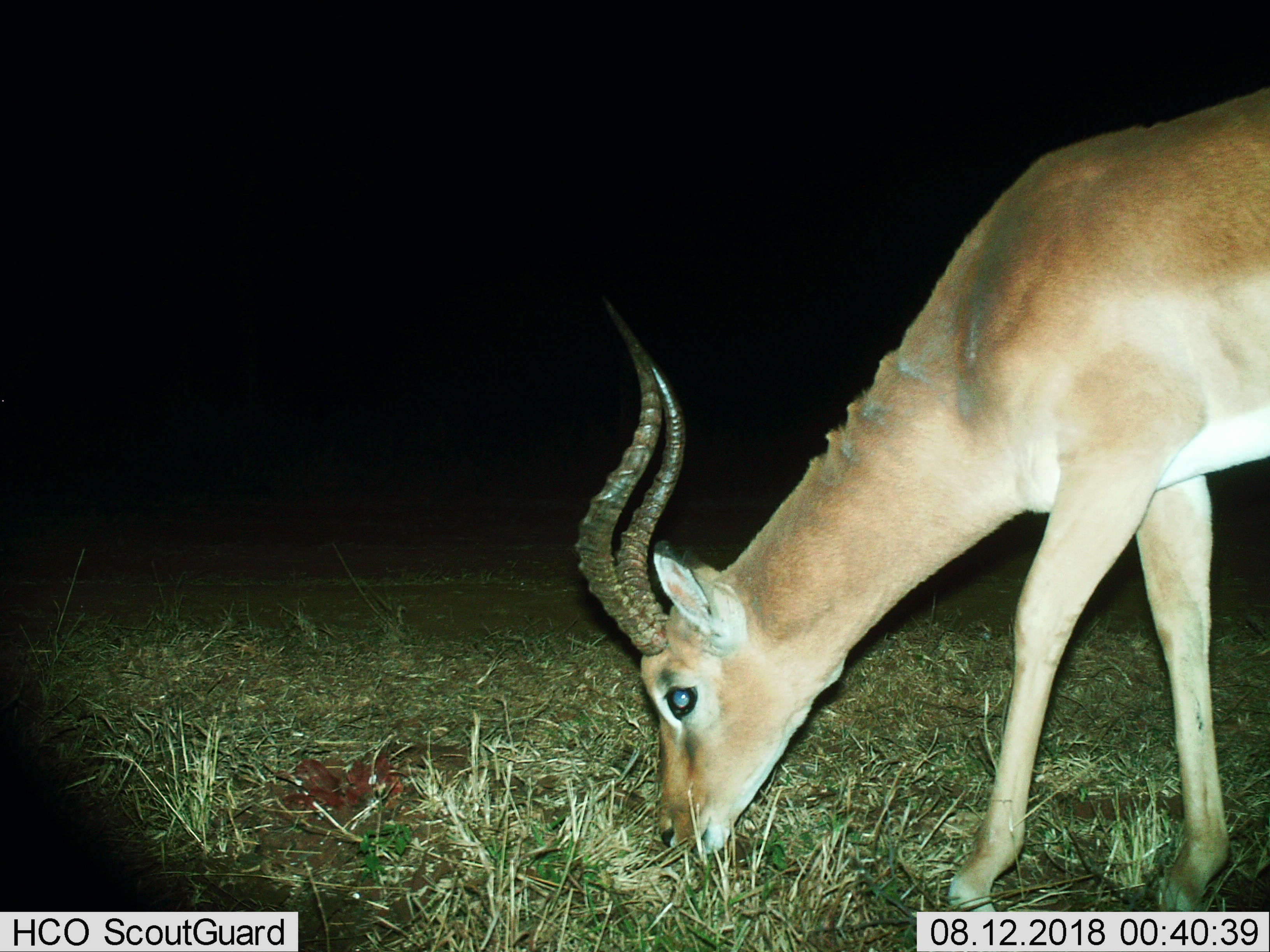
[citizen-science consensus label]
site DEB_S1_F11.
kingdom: Animalia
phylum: Chordata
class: Mammalia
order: Artiodactyla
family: Bovidae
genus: Aepyceros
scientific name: Aepyceros melampus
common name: impala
Impala (Aepyceros melampus), count 1. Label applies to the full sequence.